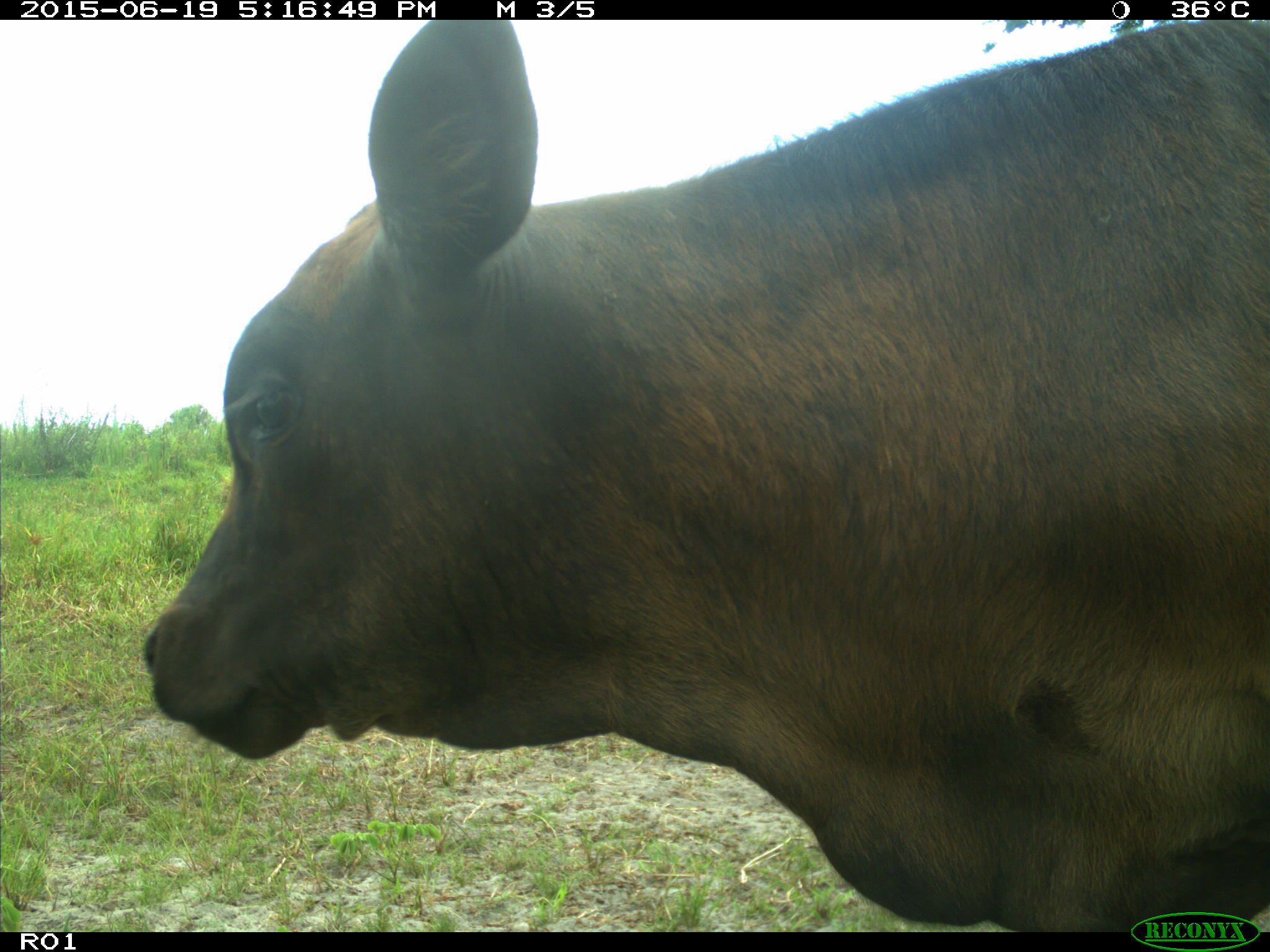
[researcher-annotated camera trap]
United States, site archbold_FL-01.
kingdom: Animalia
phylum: Chordata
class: Mammalia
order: Artiodactyla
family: Bovidae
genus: Bos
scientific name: Bos taurus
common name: domestic cow